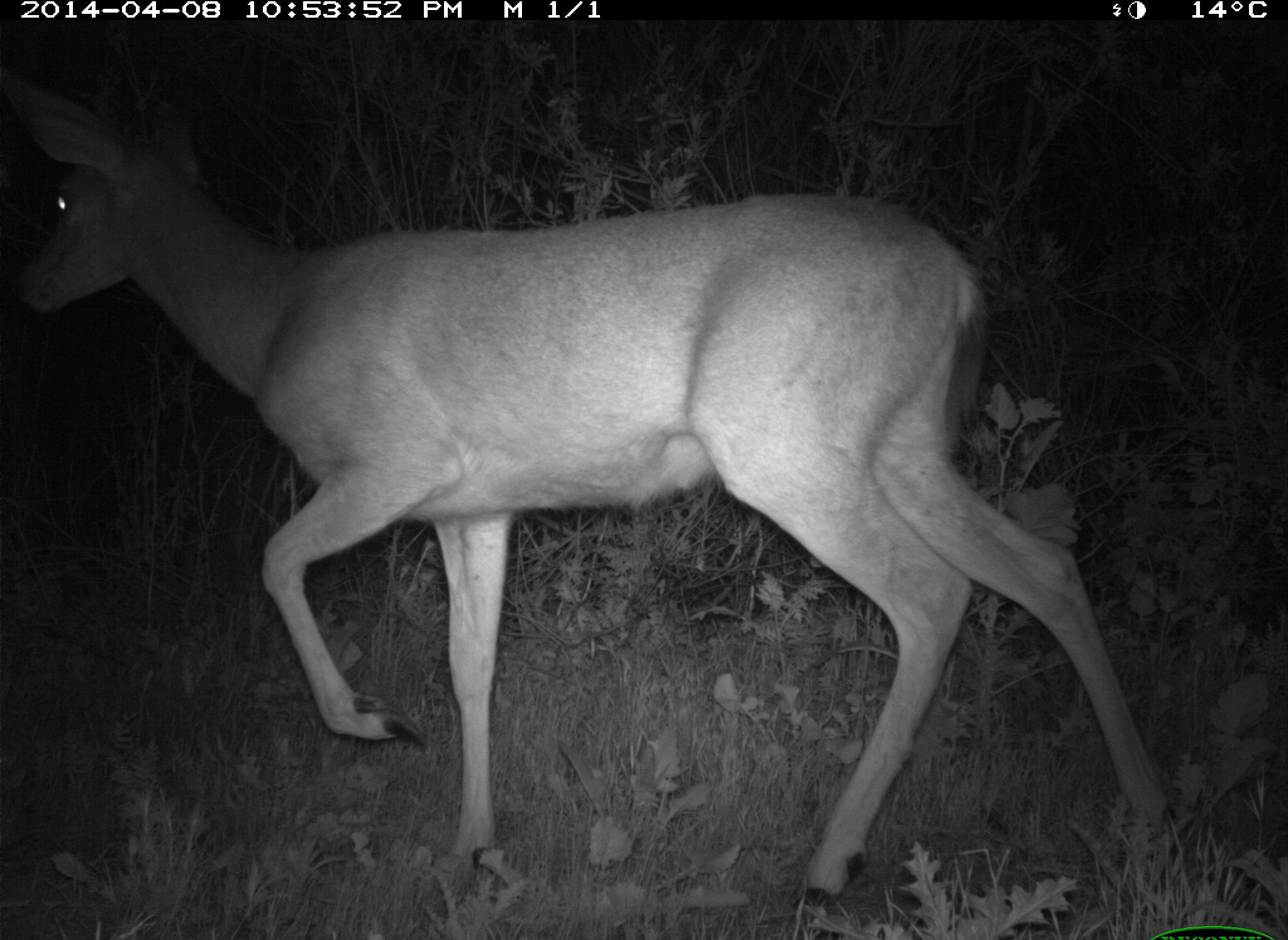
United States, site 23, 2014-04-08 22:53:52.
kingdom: Animalia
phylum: Chordata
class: Mammalia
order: Artiodactyla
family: Cervidae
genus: Odocoileus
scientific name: Odocoileus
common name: deer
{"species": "deer (Odocoileus)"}